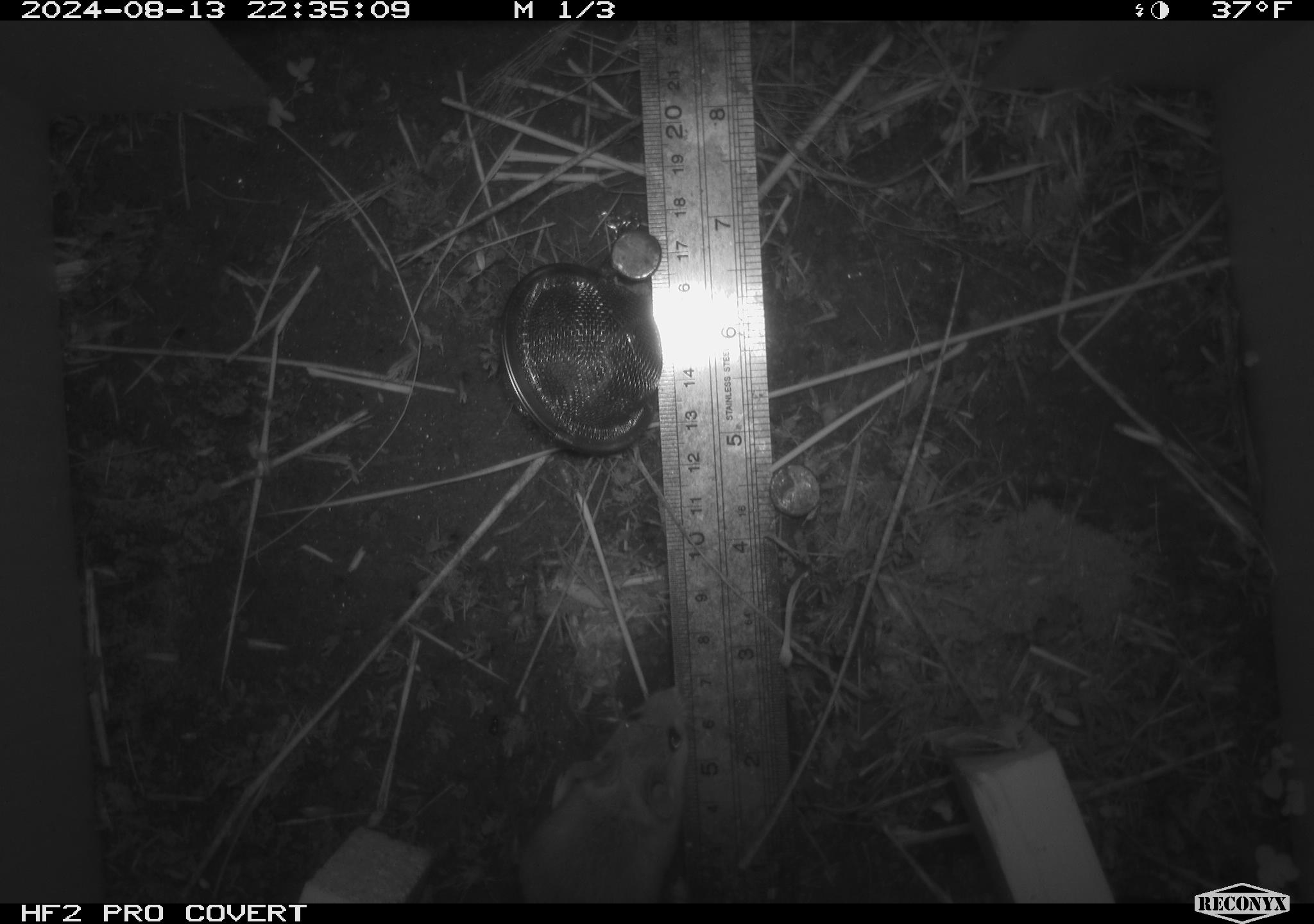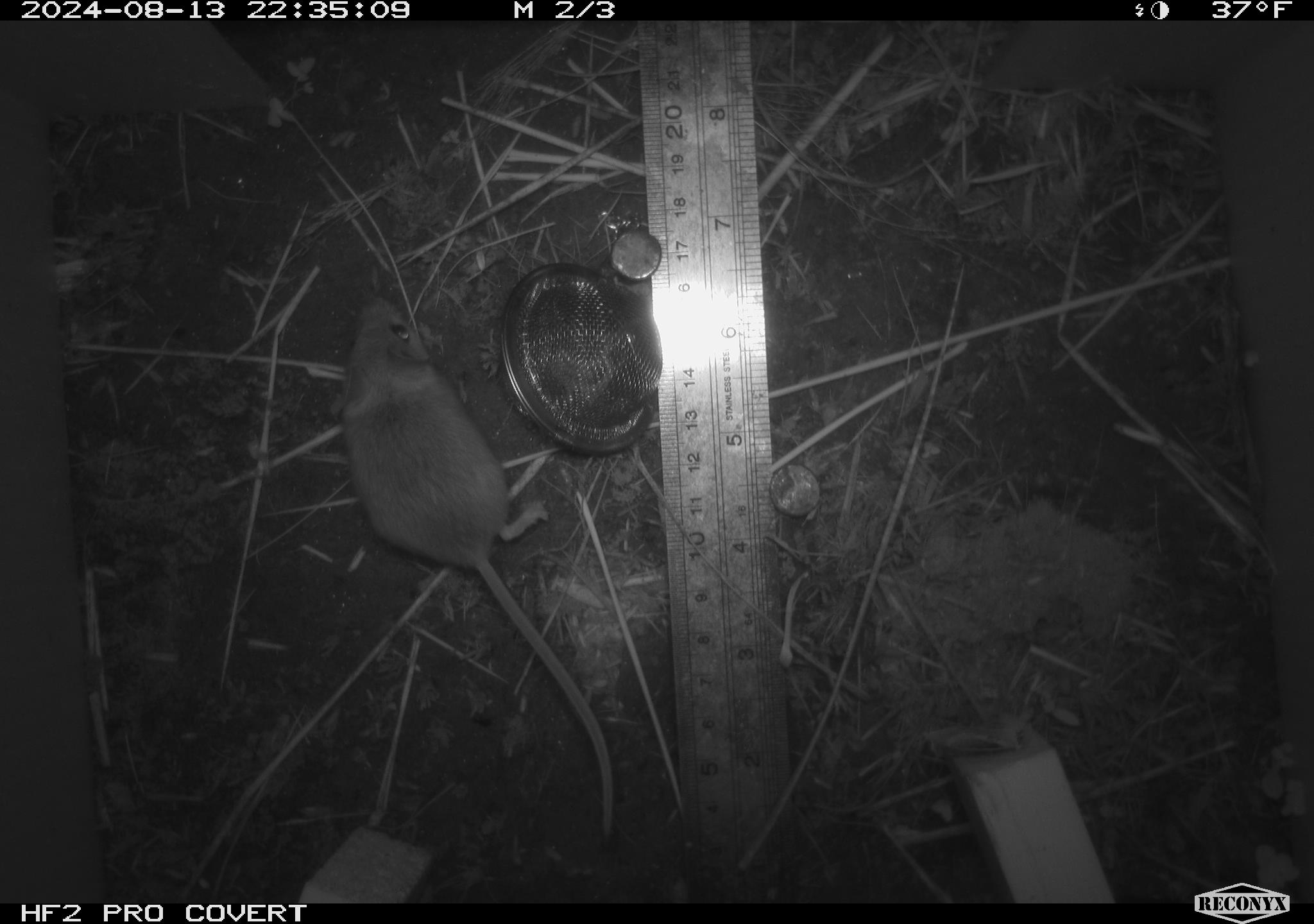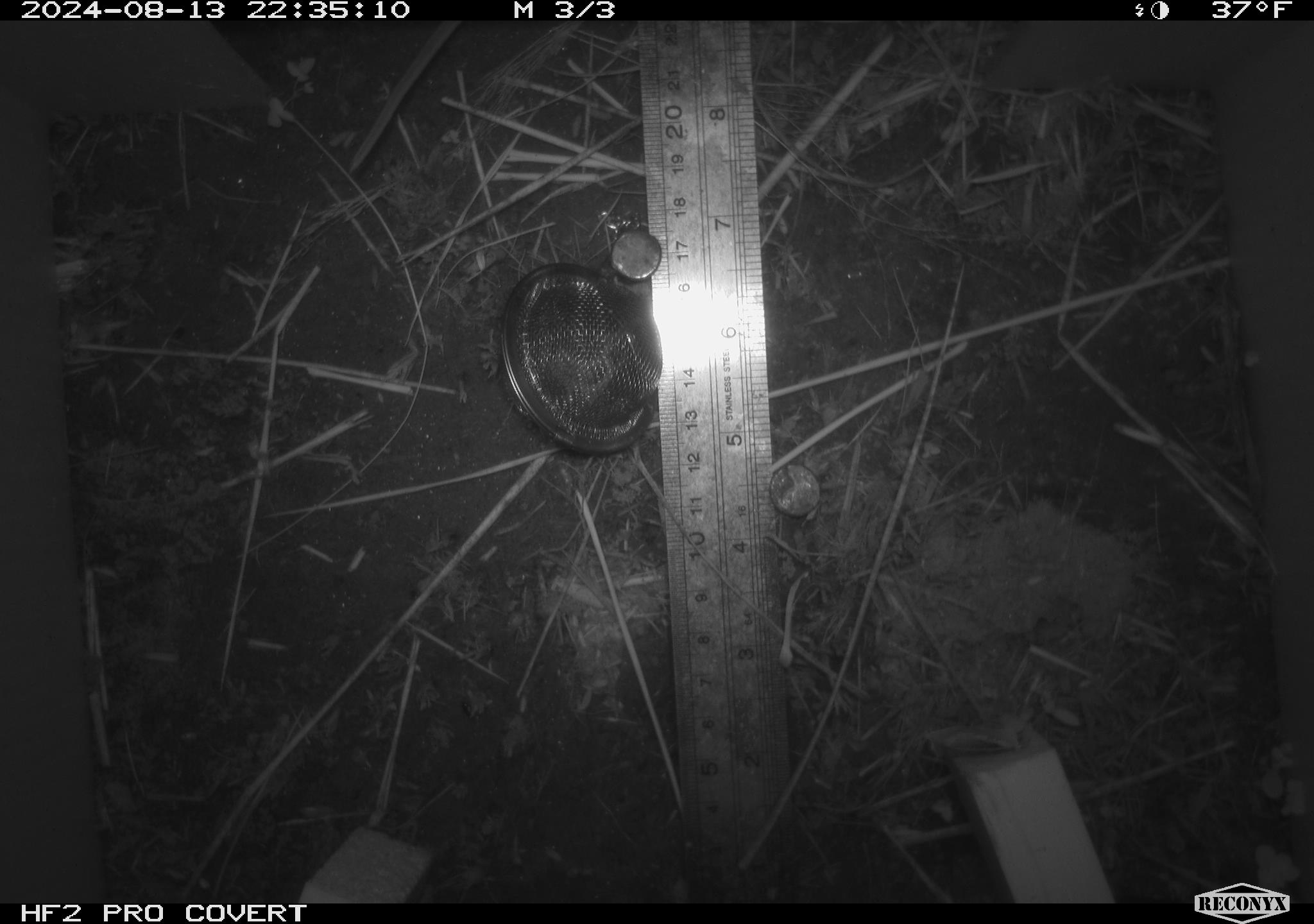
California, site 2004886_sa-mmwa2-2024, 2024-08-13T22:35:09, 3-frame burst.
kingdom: Animalia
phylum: Chordata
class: Mammalia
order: Rodentia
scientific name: Rodentia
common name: mouse species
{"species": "mouse species (Rodentia)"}